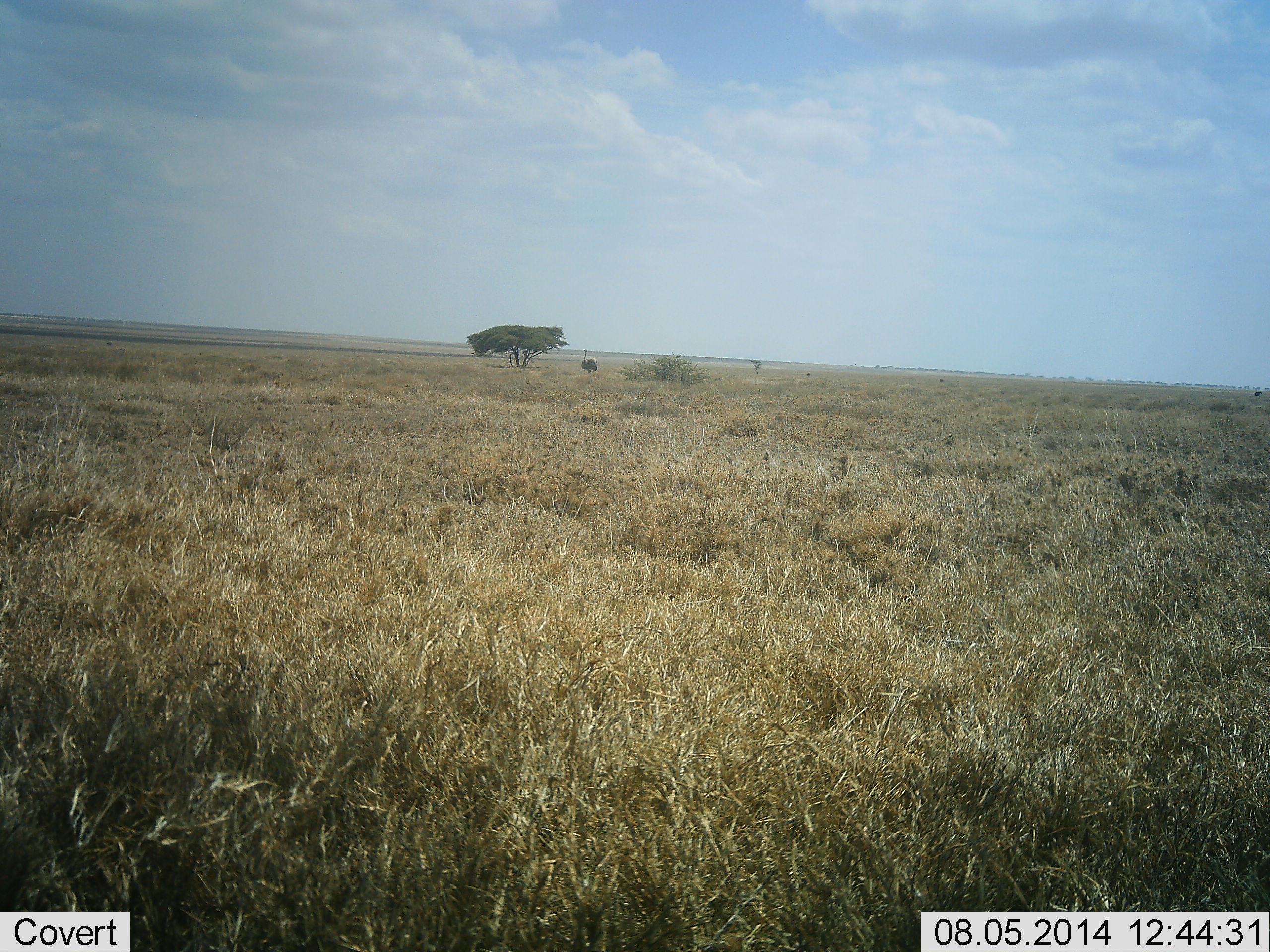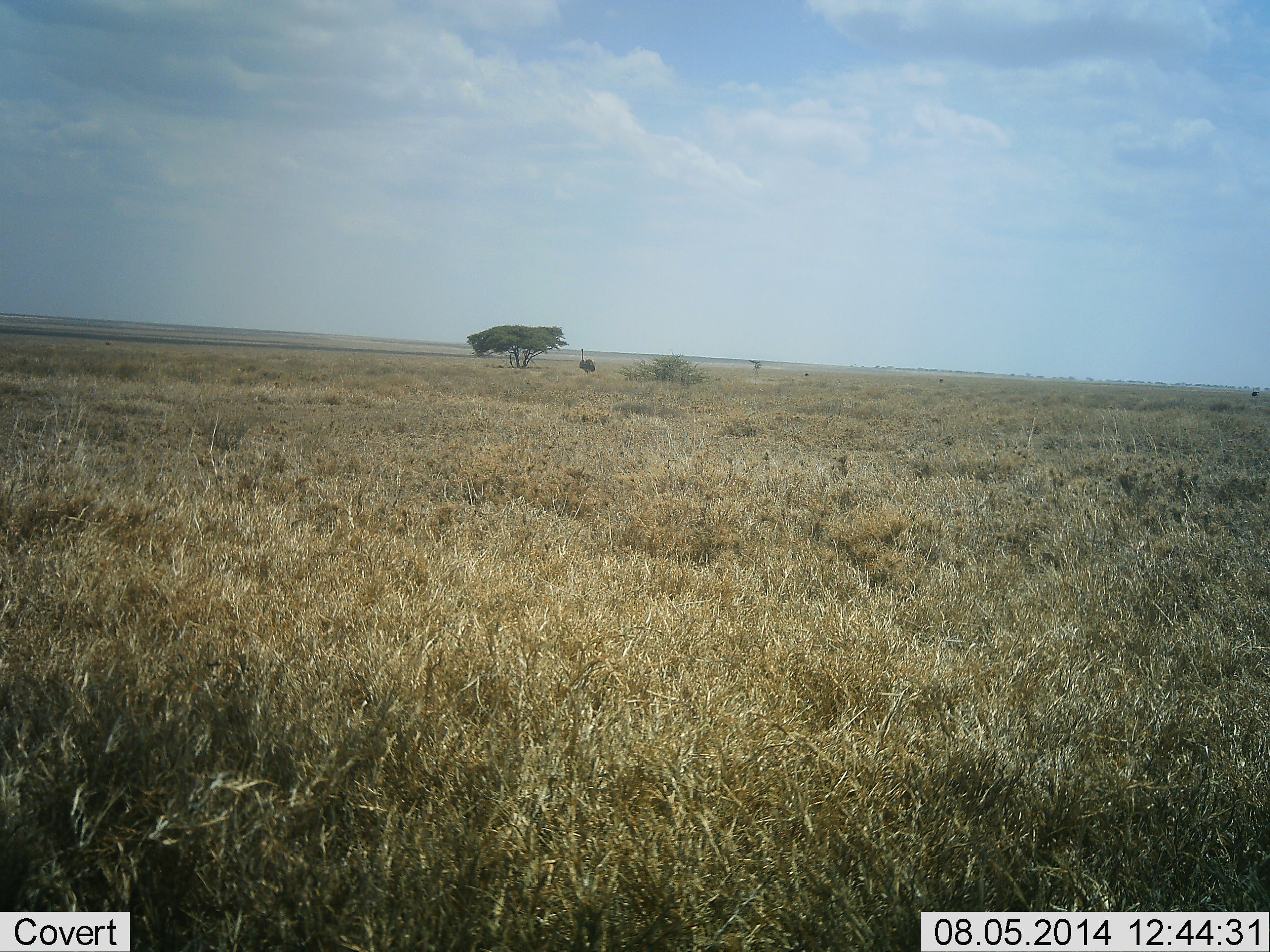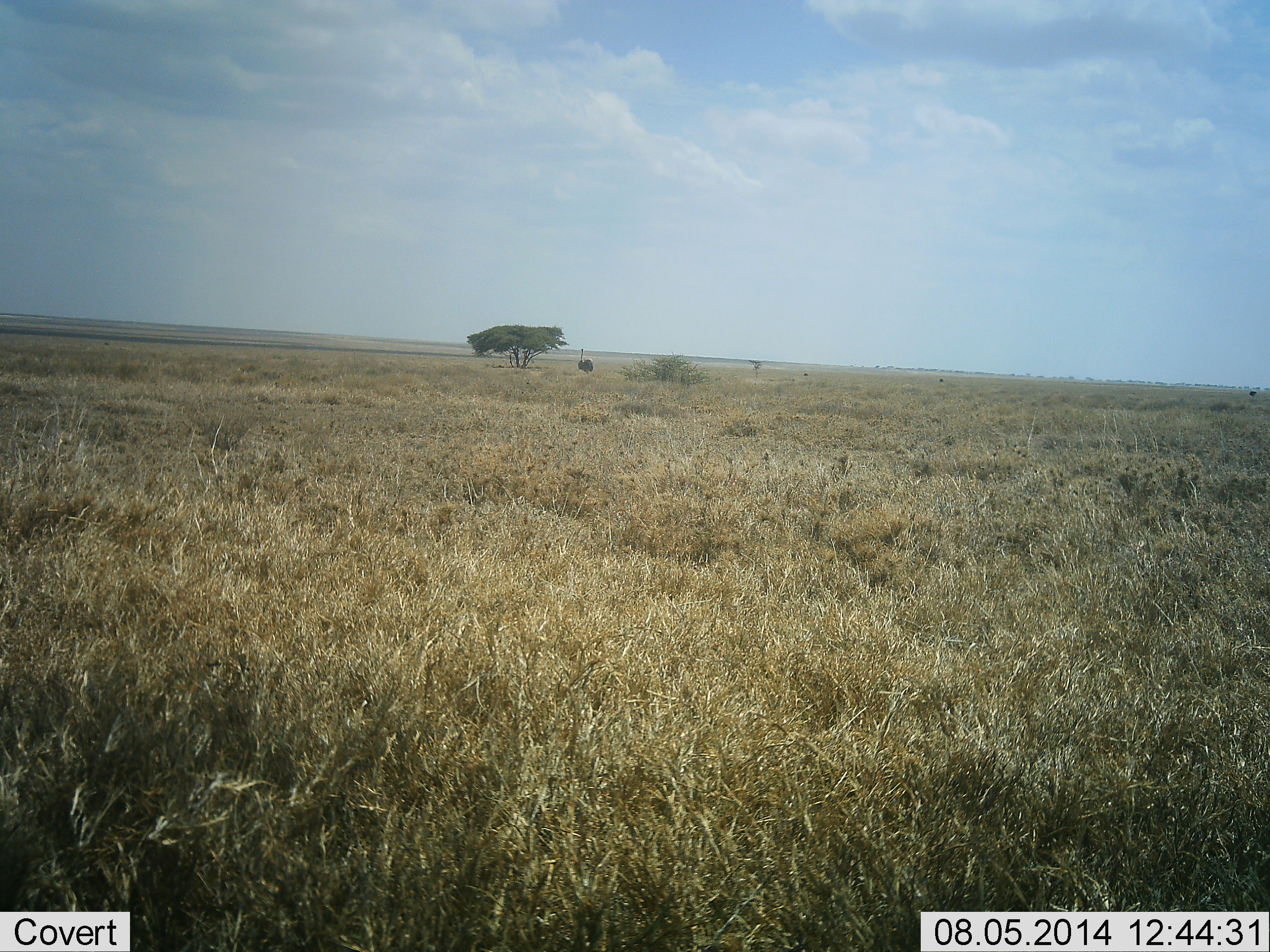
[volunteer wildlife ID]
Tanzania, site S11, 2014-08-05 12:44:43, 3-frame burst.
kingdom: Animalia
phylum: Chordata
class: Aves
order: Struthioniformes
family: Struthionidae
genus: Struthio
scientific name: Struthio camelus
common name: ostrich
Ostrich (Struthio camelus), count 1. Behavior (volunteer vote fractions): standing 50%, resting 10%, moving 50%, interacting 0%. Young present (vote fraction): 10%. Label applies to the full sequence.